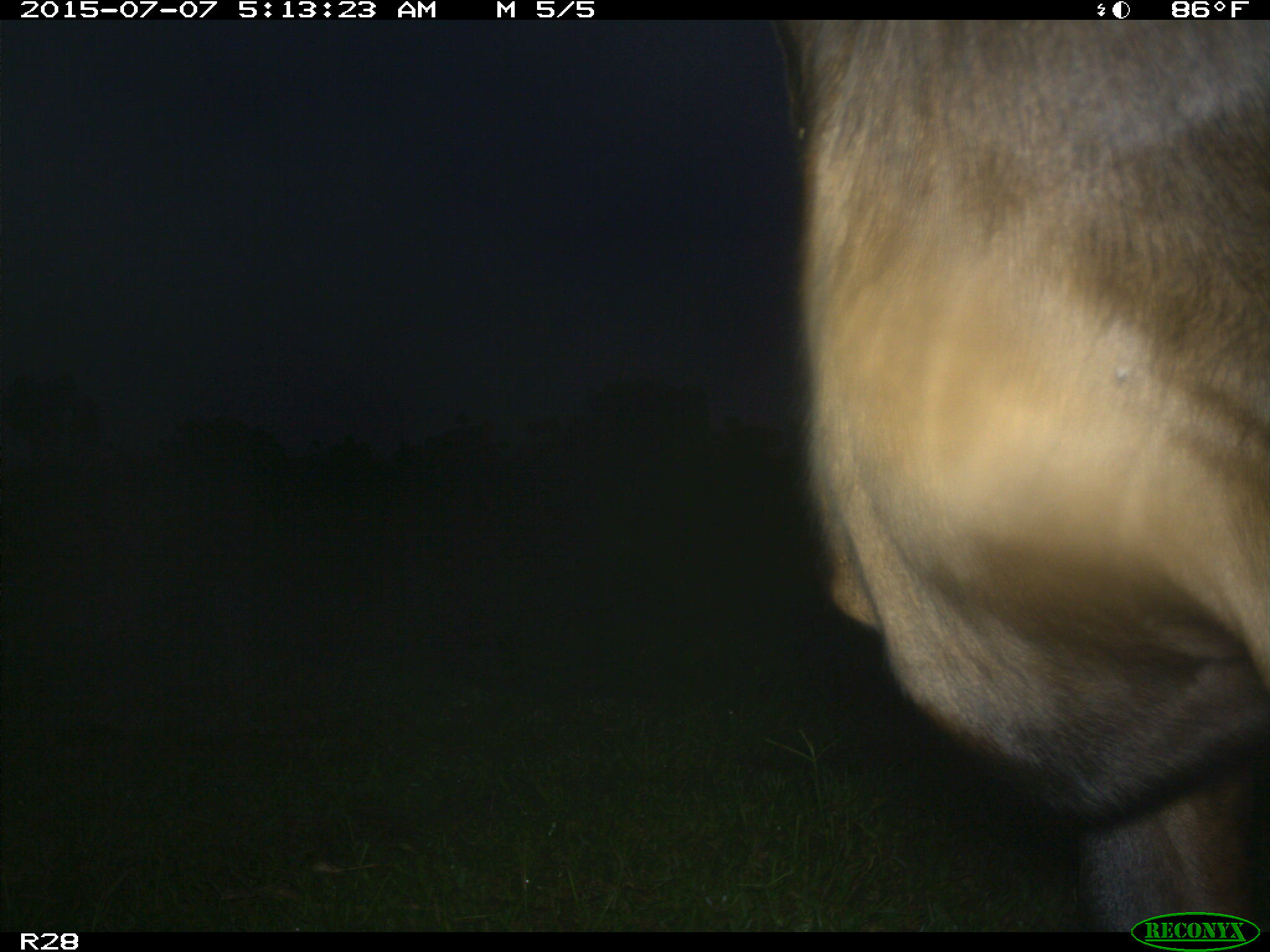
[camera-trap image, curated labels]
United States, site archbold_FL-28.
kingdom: Animalia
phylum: Chordata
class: Mammalia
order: Artiodactyla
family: Bovidae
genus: Bos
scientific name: Bos taurus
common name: domestic cow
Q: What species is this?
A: Bos taurus (domestic cow).